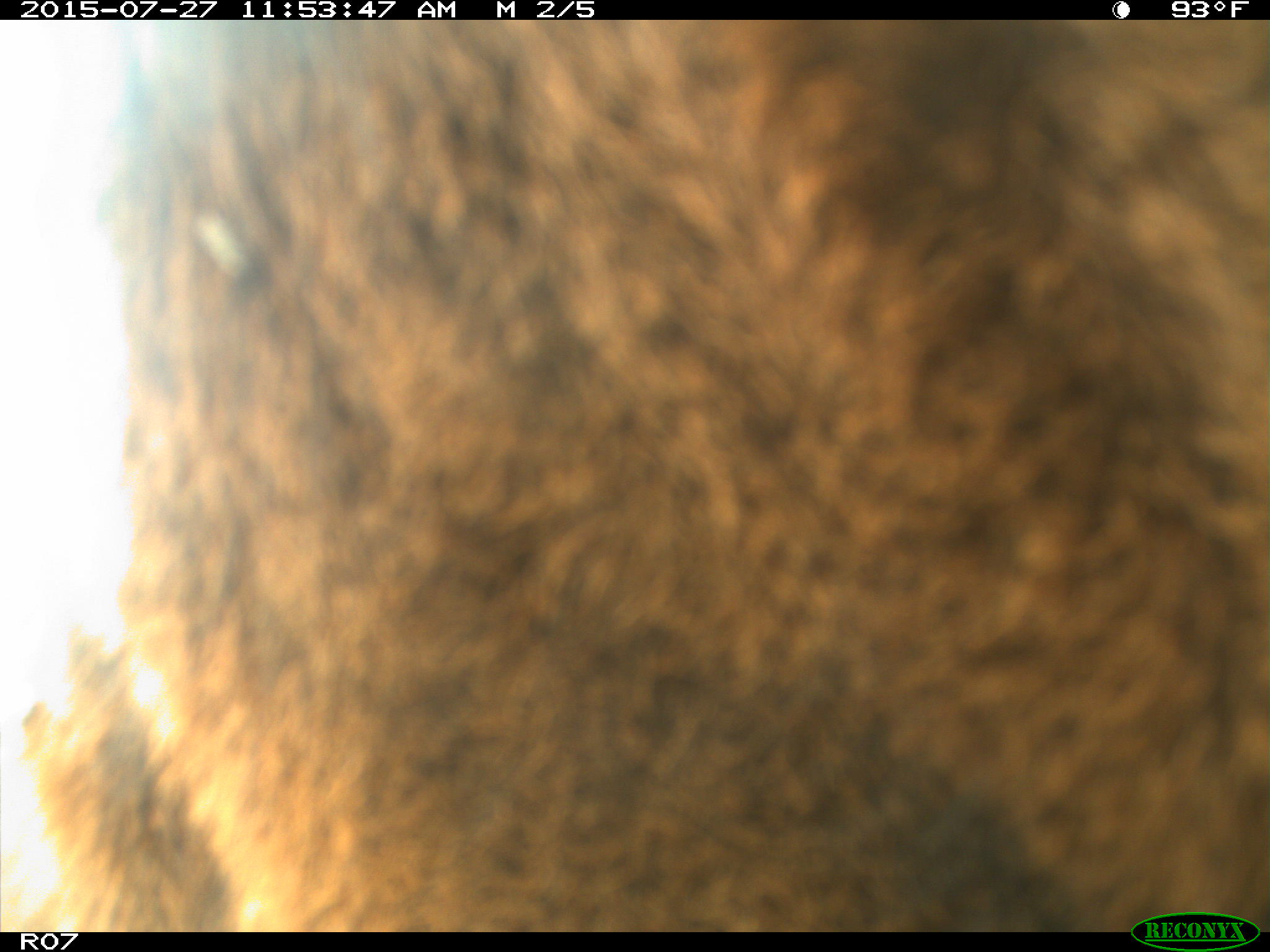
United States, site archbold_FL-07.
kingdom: Animalia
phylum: Chordata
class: Mammalia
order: Artiodactyla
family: Bovidae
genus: Bos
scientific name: Bos taurus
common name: domestic cow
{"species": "Bos taurus (domestic cow)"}